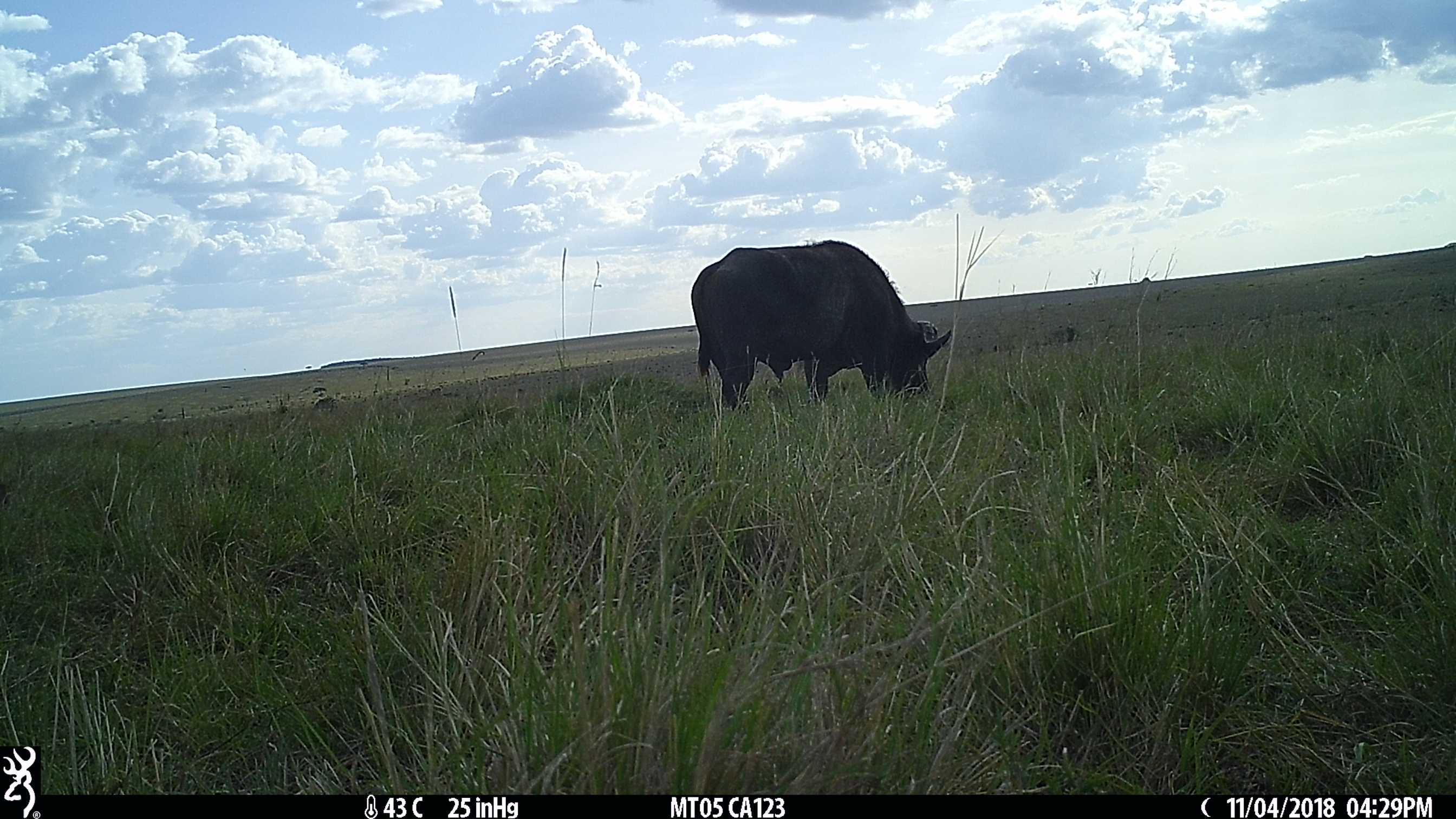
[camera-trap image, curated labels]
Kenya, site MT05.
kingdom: Animalia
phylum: Chordata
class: Mammalia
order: Artiodactyla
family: Bovidae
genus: Syncerus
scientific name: Syncerus caffer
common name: buffalo